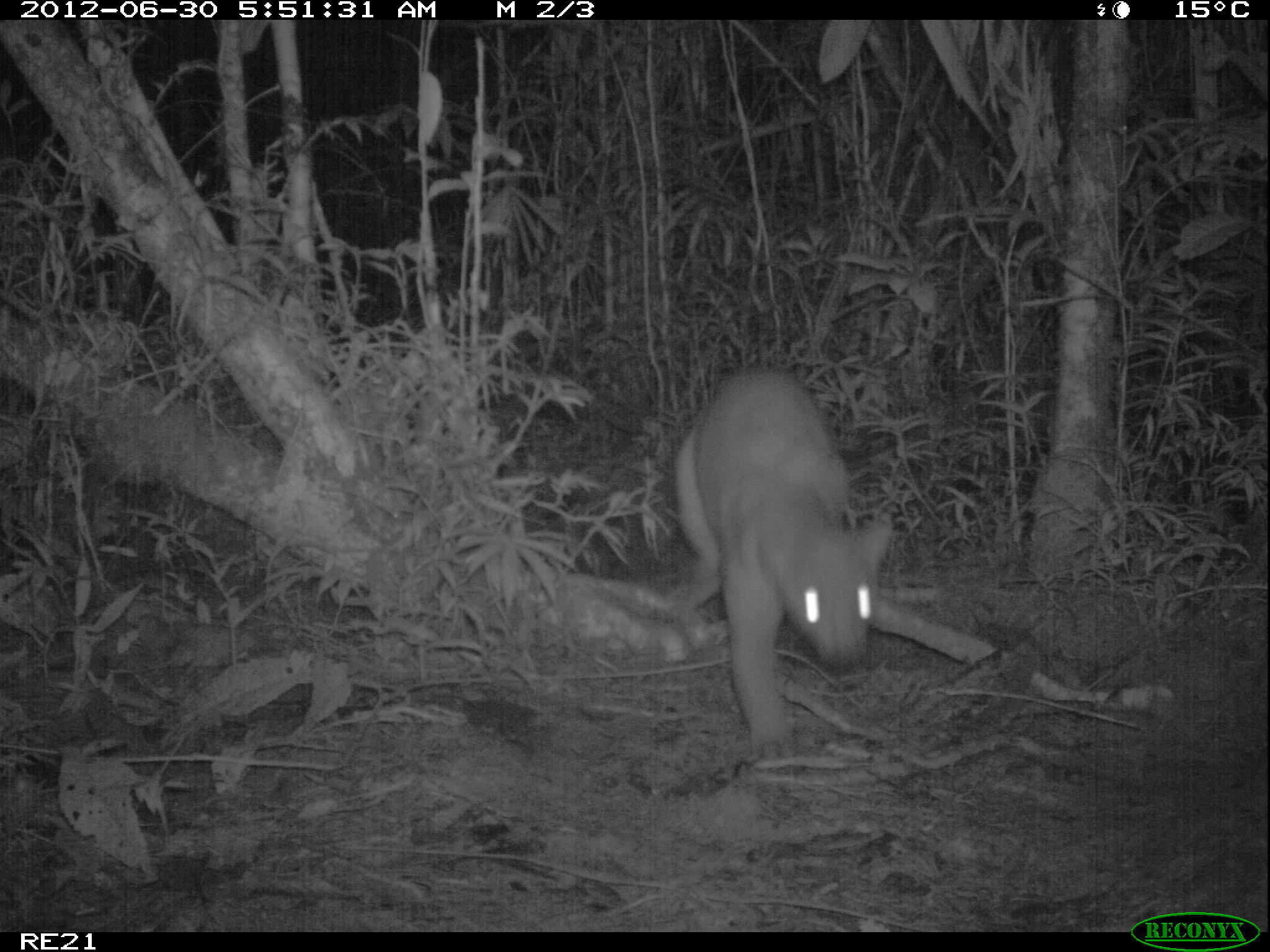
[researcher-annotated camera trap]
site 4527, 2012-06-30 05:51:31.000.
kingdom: Animalia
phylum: Chordata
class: Mammalia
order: Carnivora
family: Eupleridae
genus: Cryptoprocta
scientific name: Cryptoprocta ferox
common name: fossa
Cryptoprocta ferox (fossa), count 1.